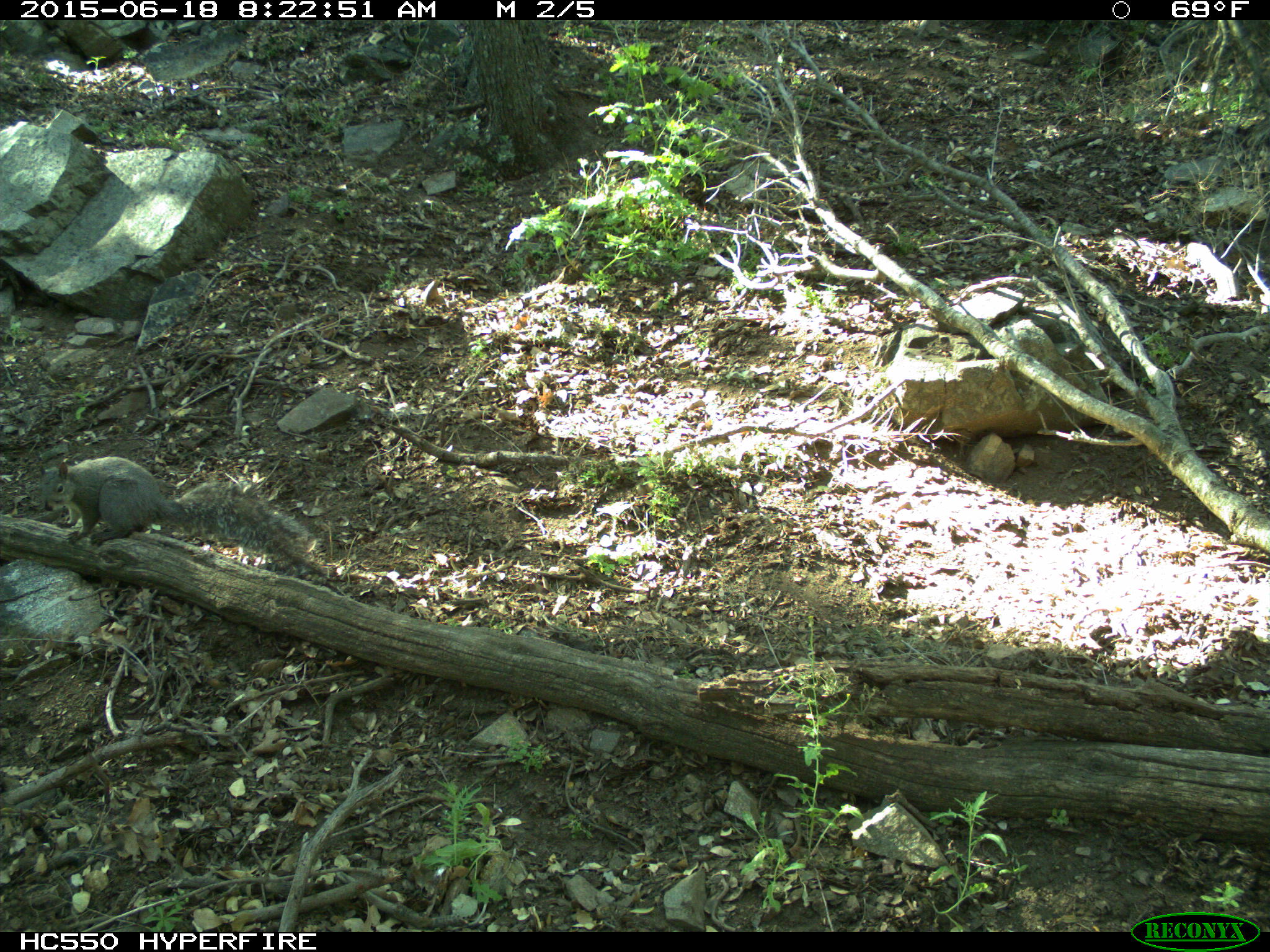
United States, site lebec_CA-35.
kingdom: Animalia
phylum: Chordata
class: Mammalia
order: Rodentia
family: Sciuridae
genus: Sciurus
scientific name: Sciurus carolinensis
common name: eastern gray squirrel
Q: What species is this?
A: Sciurus carolinensis (eastern gray squirrel).